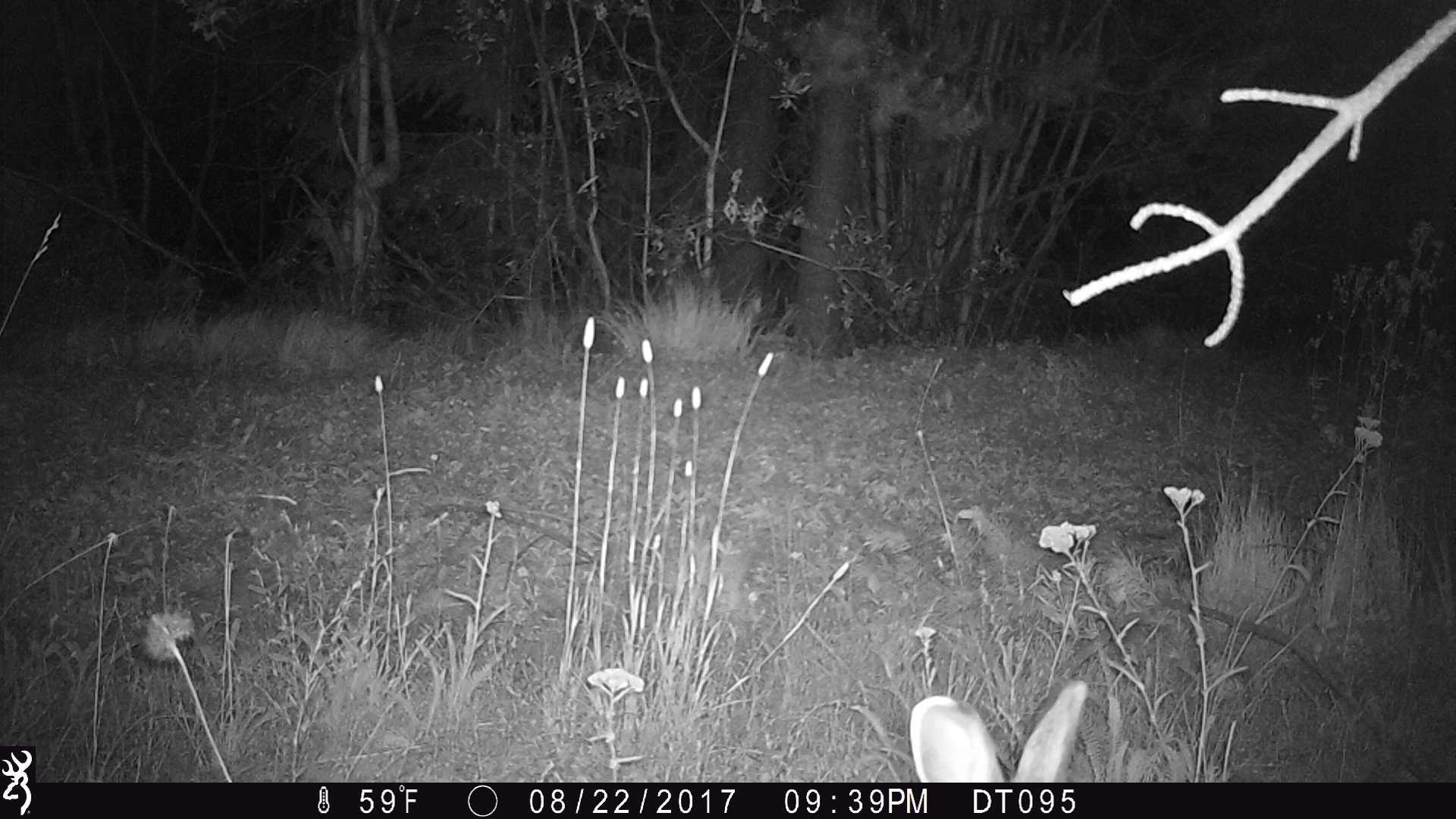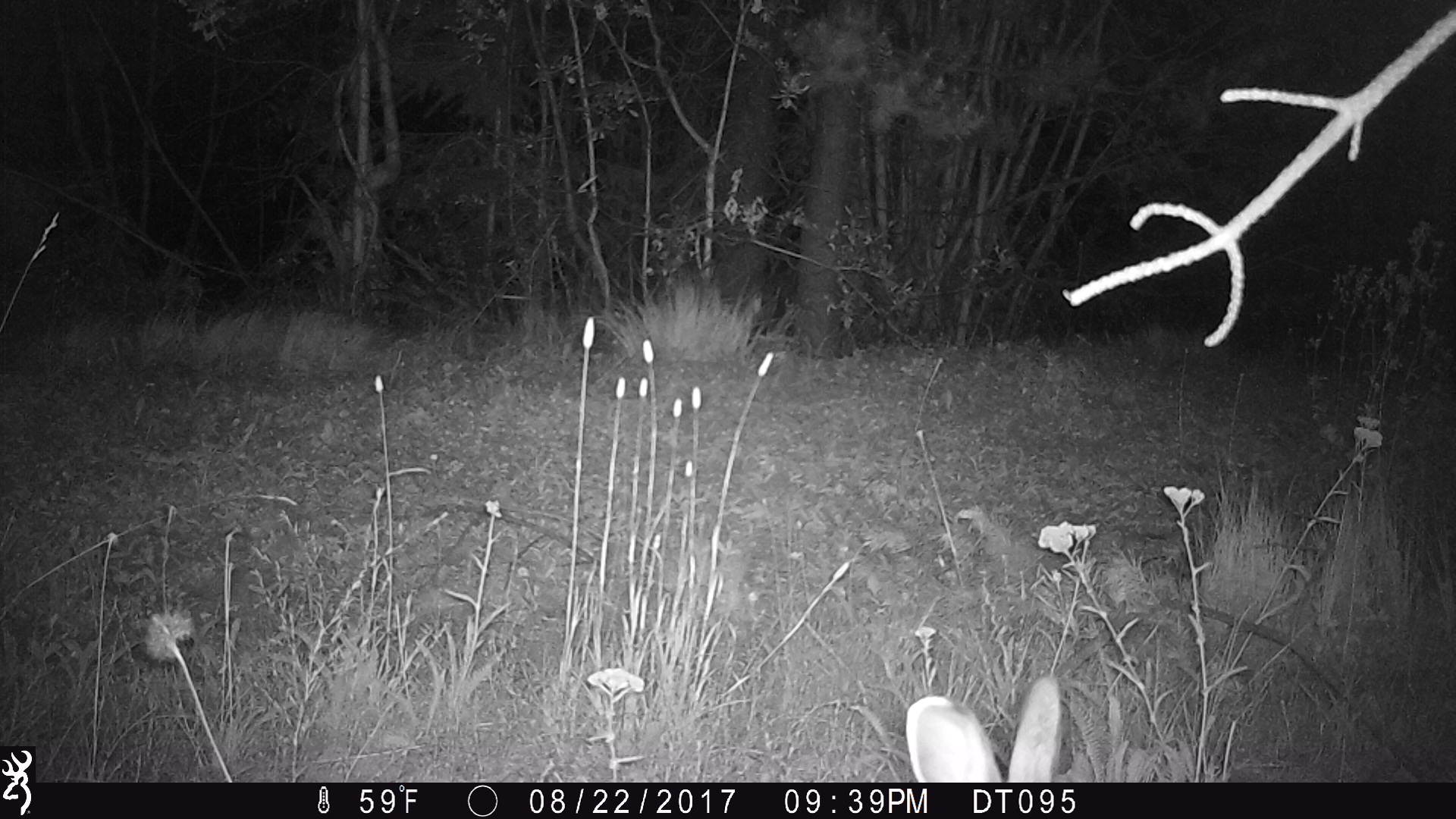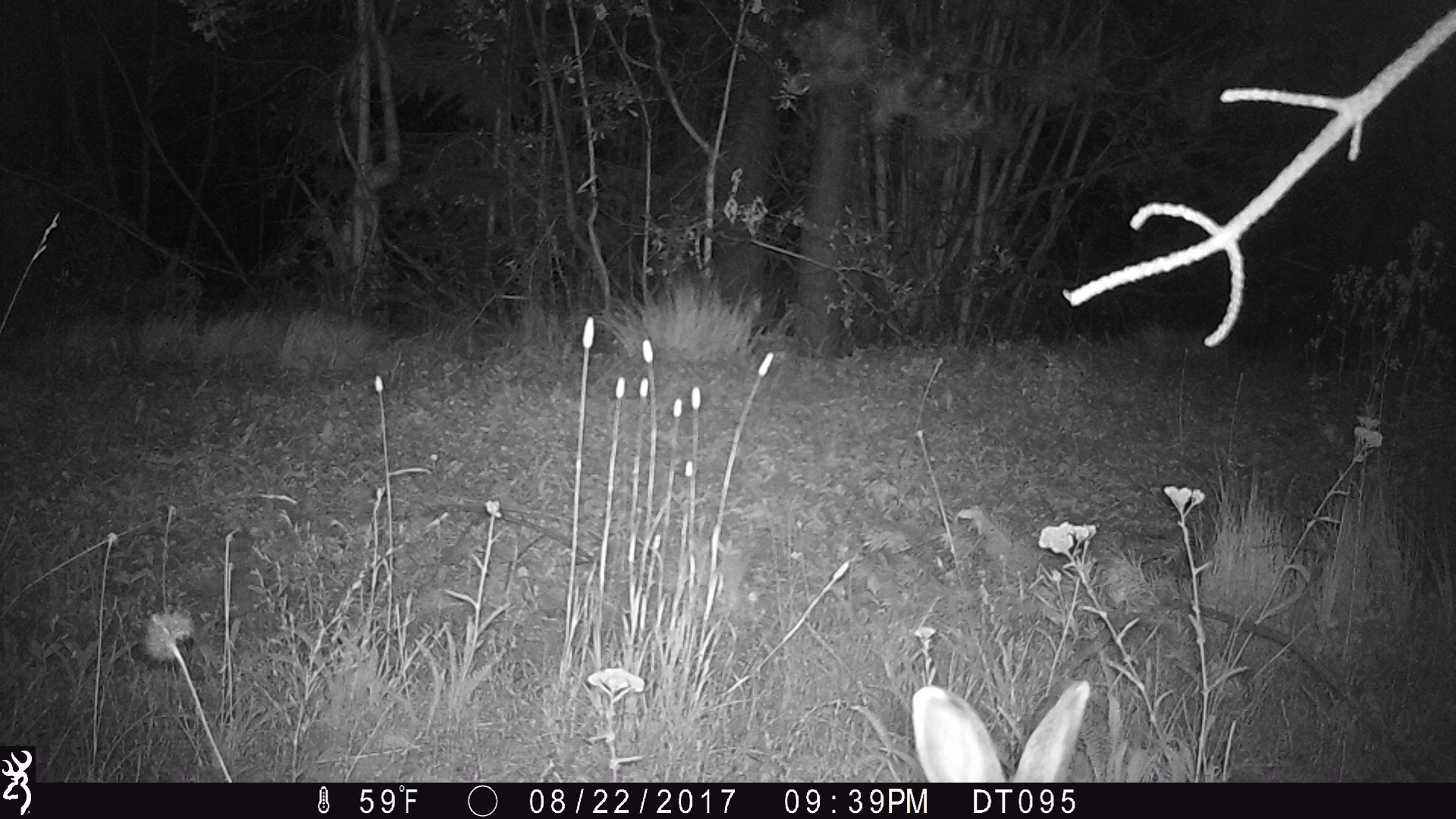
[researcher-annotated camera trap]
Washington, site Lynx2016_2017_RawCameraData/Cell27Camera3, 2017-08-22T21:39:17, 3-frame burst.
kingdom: Animalia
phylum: Chordata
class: Mammalia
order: Lagomorpha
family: Leporidae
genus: Lepus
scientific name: Lepus americanus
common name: snowshoe hare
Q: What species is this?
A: Lepus americanus (snowshoe hare).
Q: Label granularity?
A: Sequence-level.